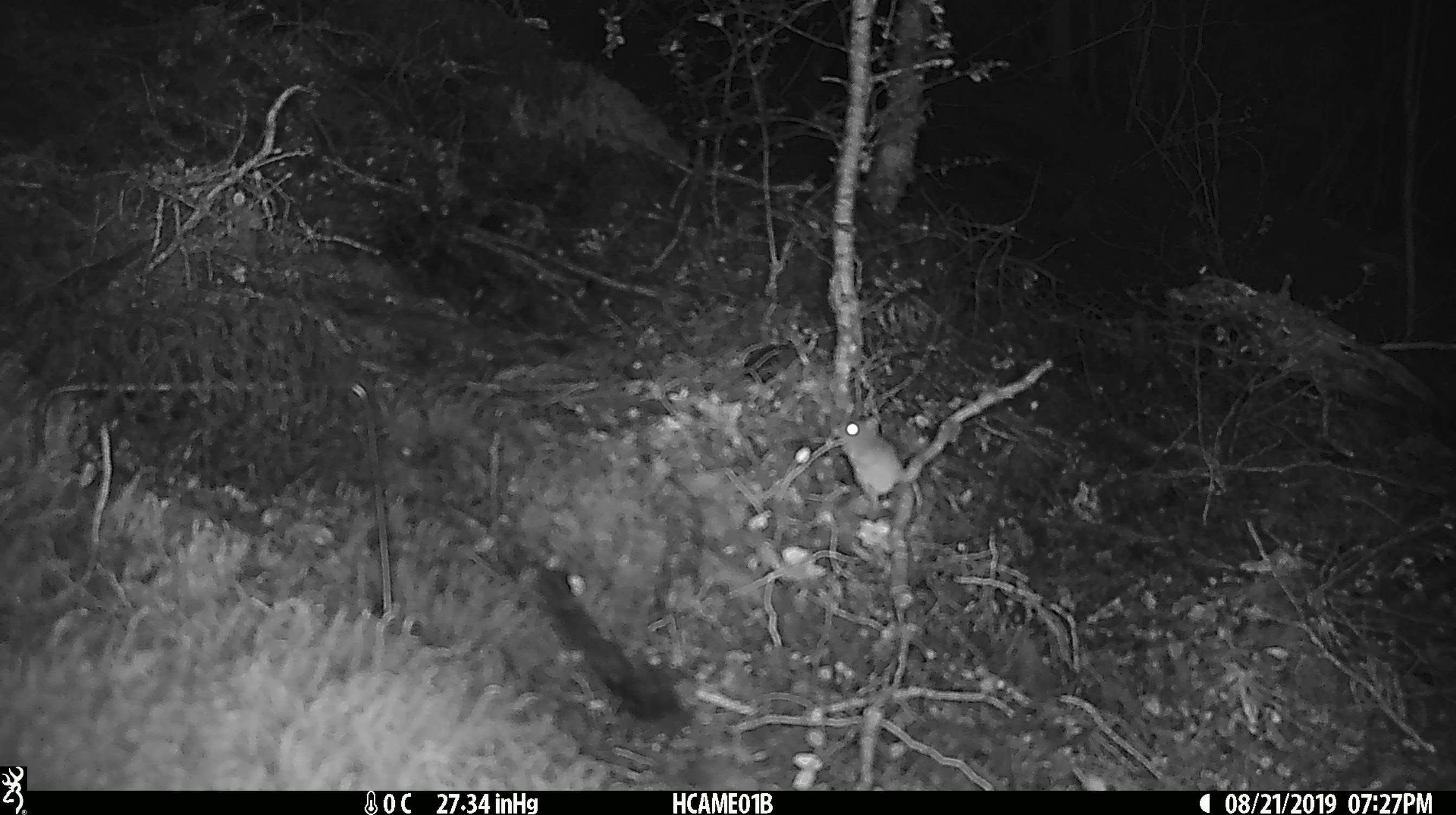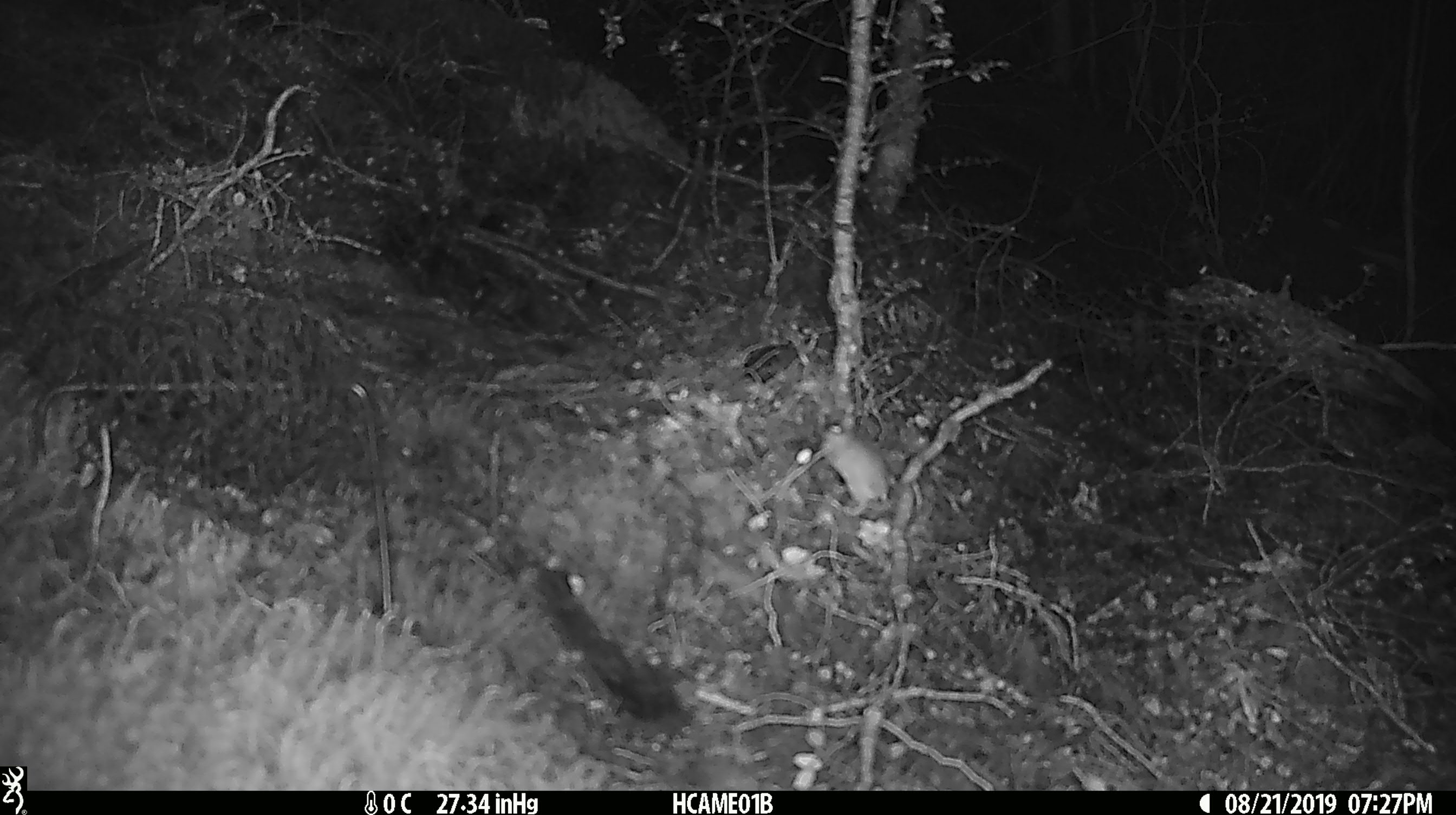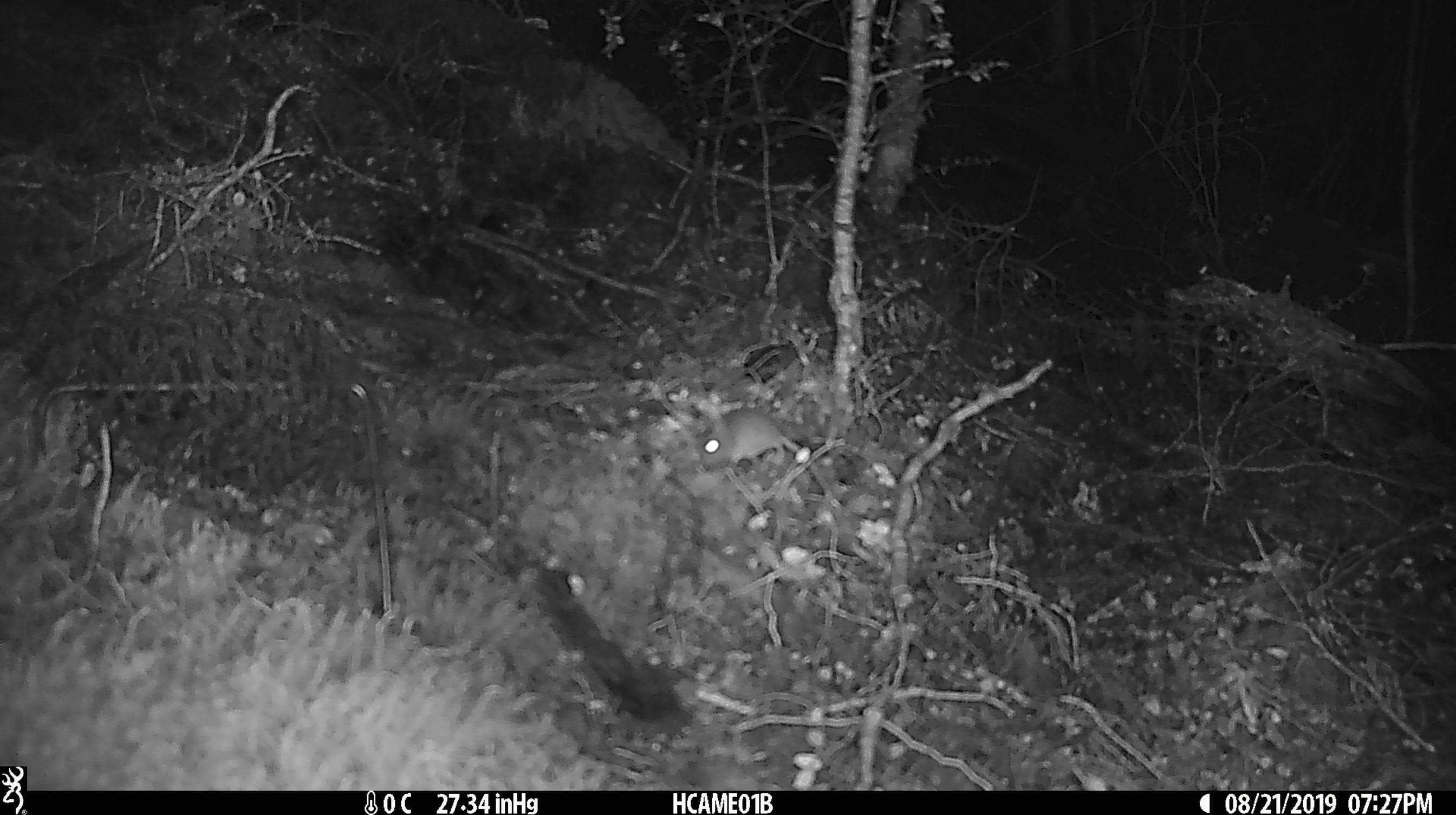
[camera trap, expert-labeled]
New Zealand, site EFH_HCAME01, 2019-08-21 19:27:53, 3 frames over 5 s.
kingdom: Animalia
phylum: Chordata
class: Mammalia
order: Rodentia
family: Muridae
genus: Mus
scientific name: Mus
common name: mouse